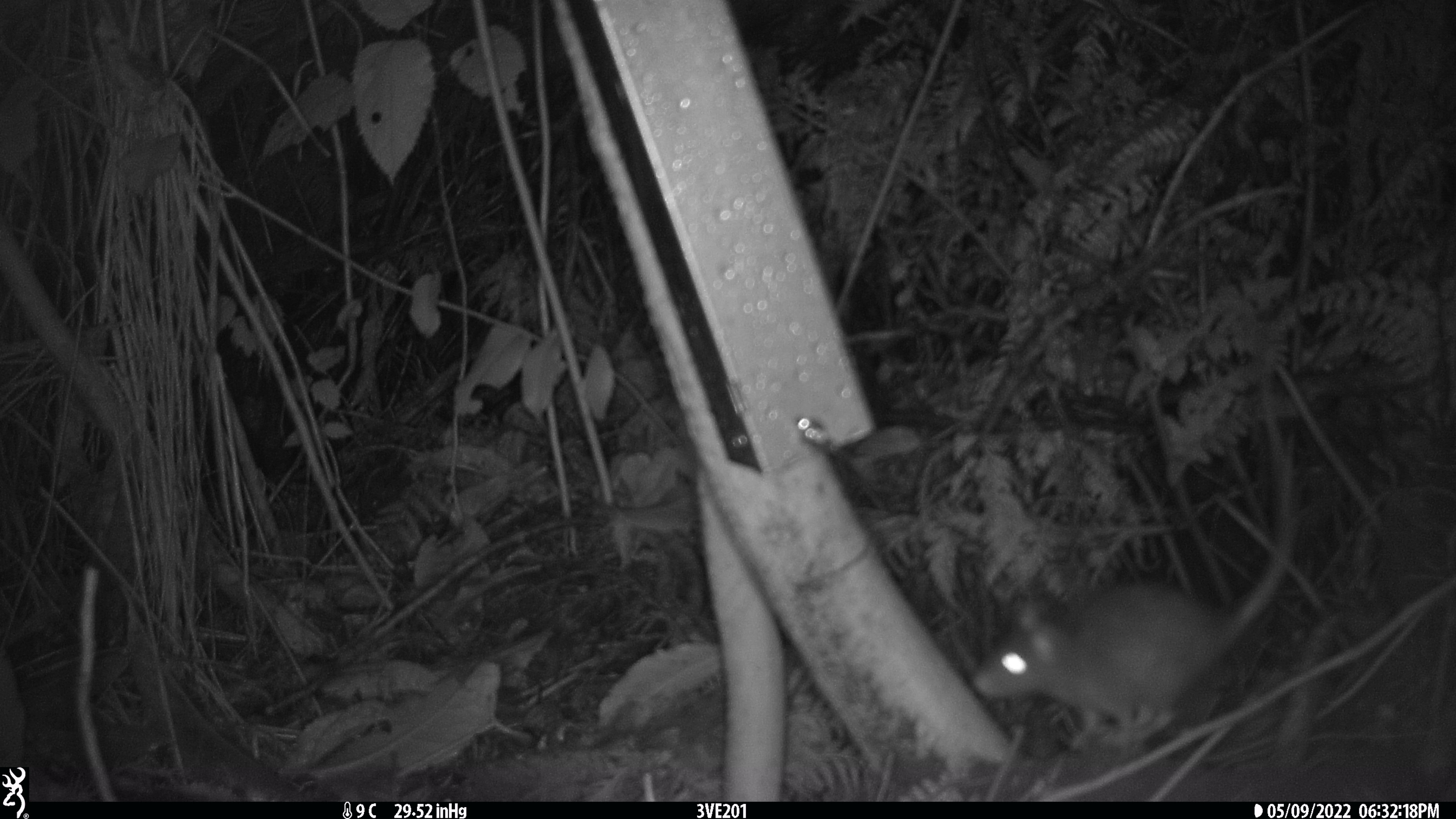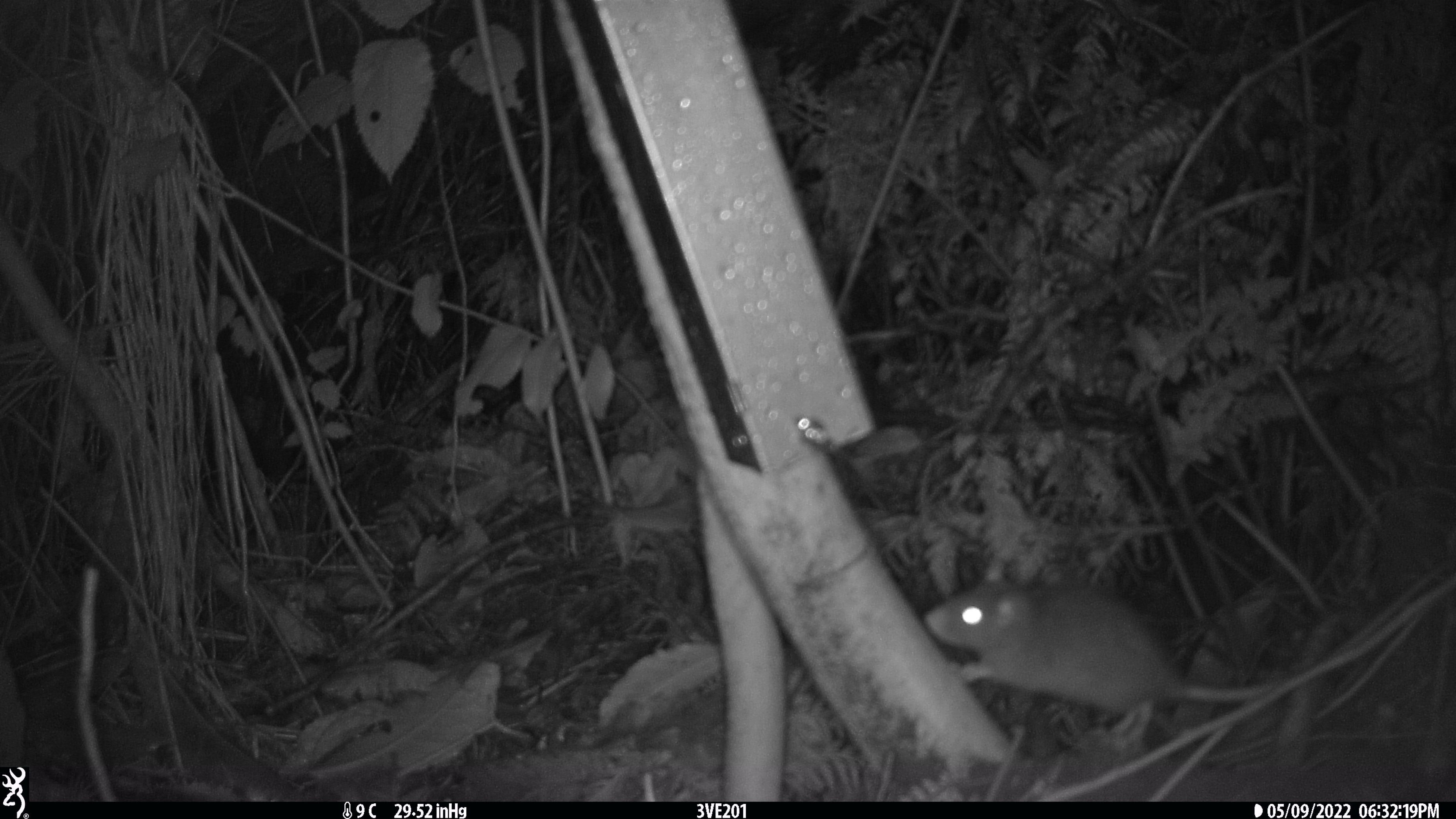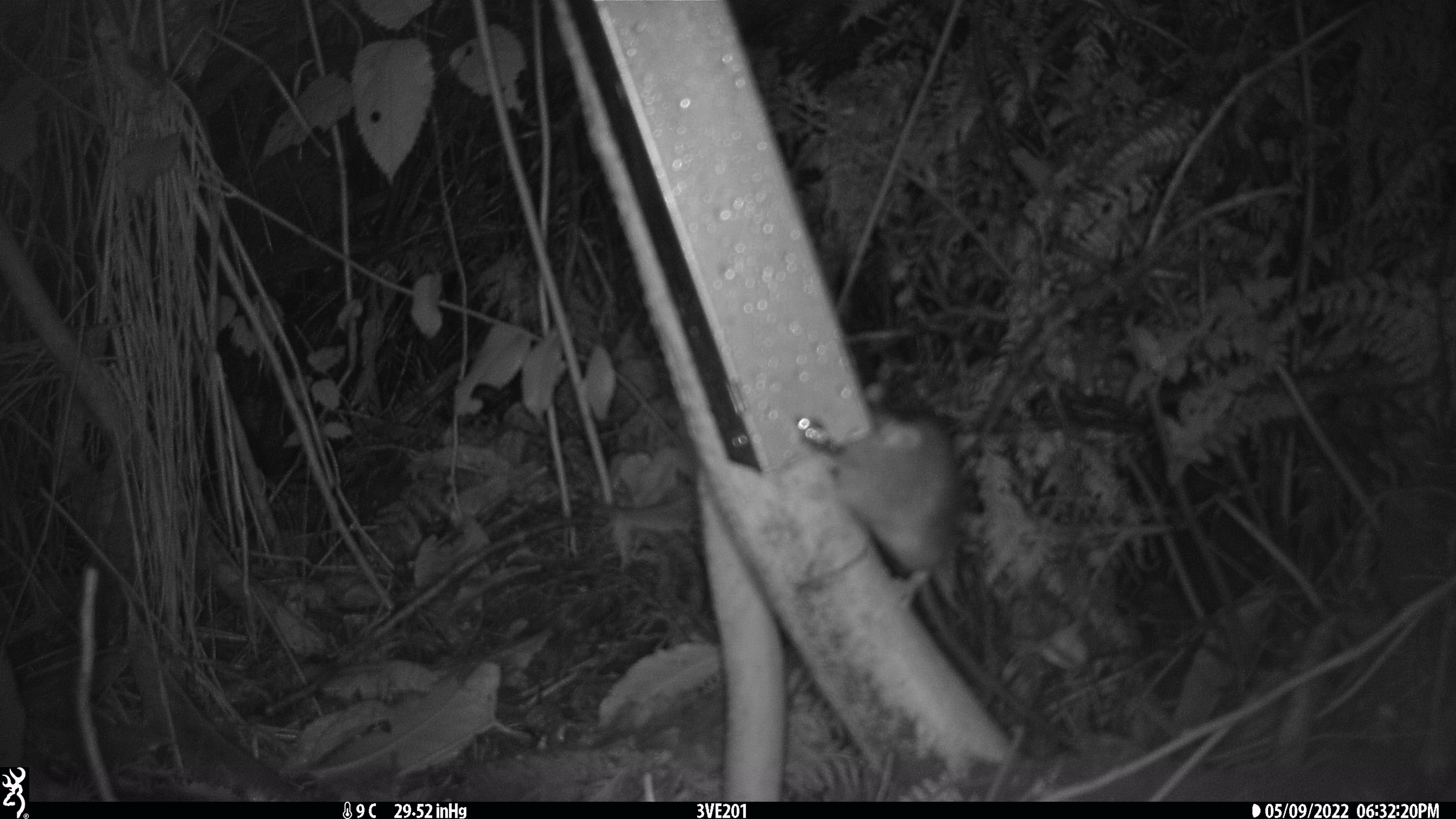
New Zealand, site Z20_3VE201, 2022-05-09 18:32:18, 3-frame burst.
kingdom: Animalia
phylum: Chordata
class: Mammalia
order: Rodentia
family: Muridae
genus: Rattus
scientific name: Rattus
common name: rat